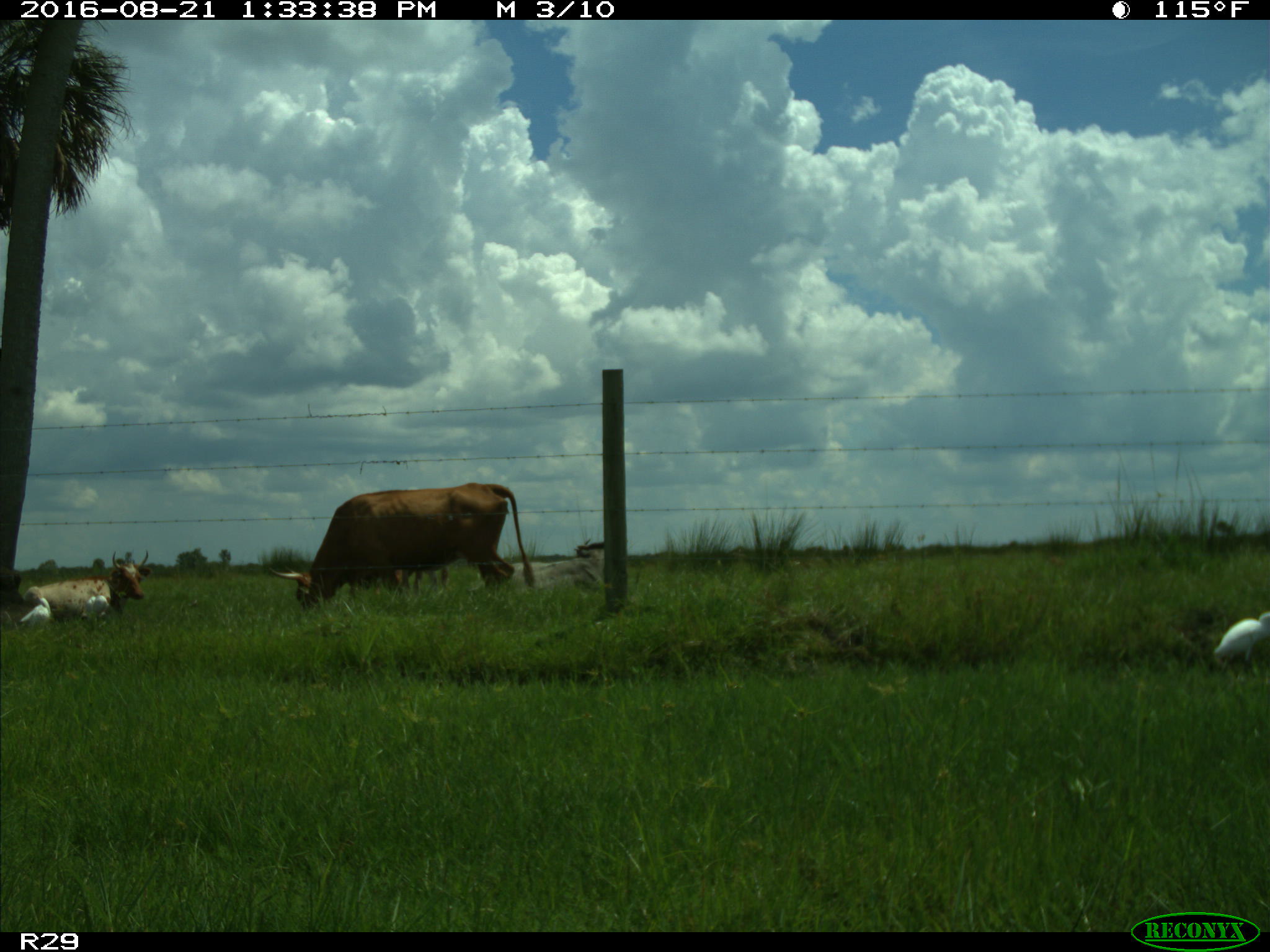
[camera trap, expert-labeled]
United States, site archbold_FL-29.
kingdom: Animalia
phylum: Chordata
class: Mammalia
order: Artiodactyla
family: Bovidae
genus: Bos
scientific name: Bos taurus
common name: domestic cow